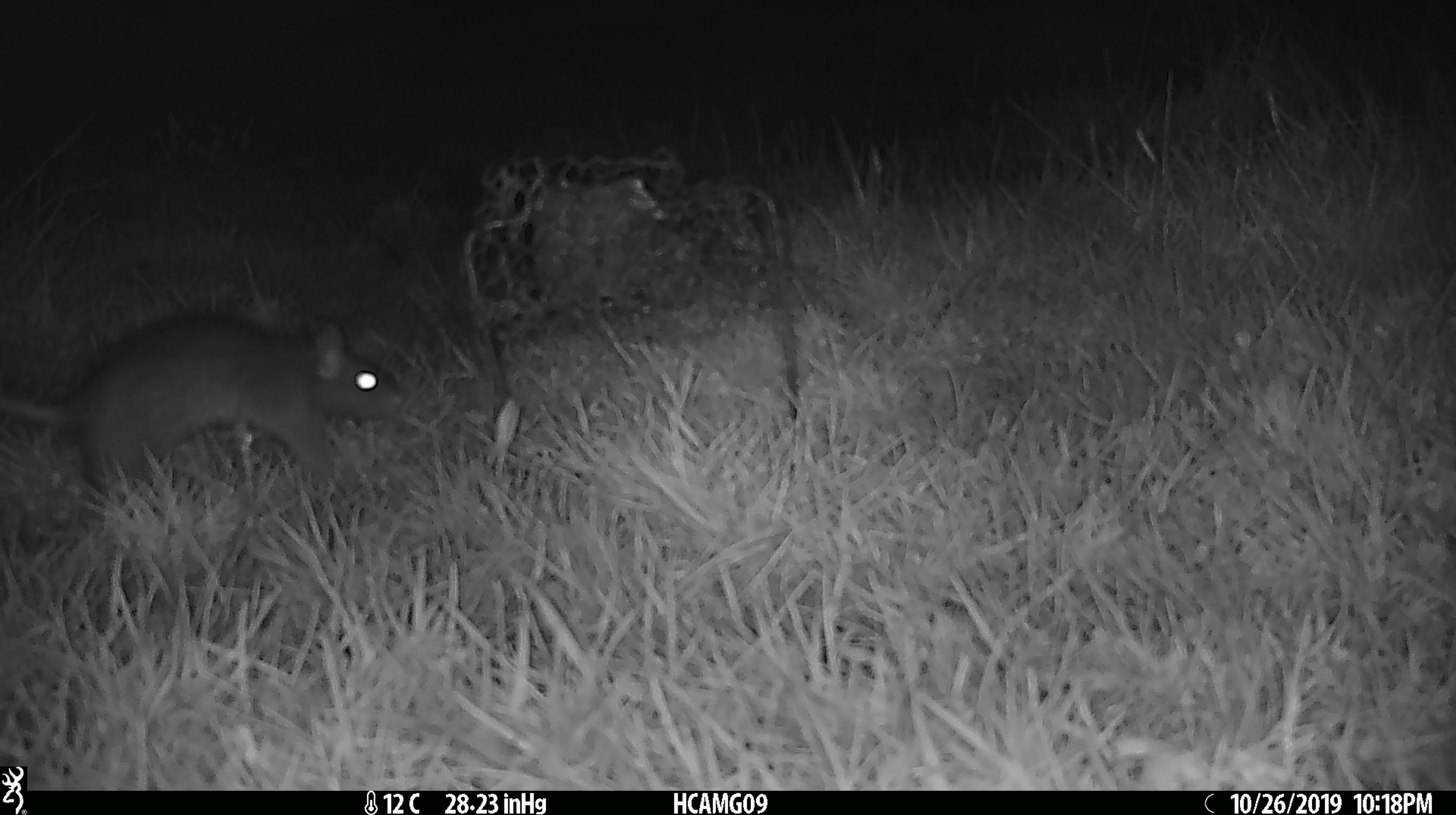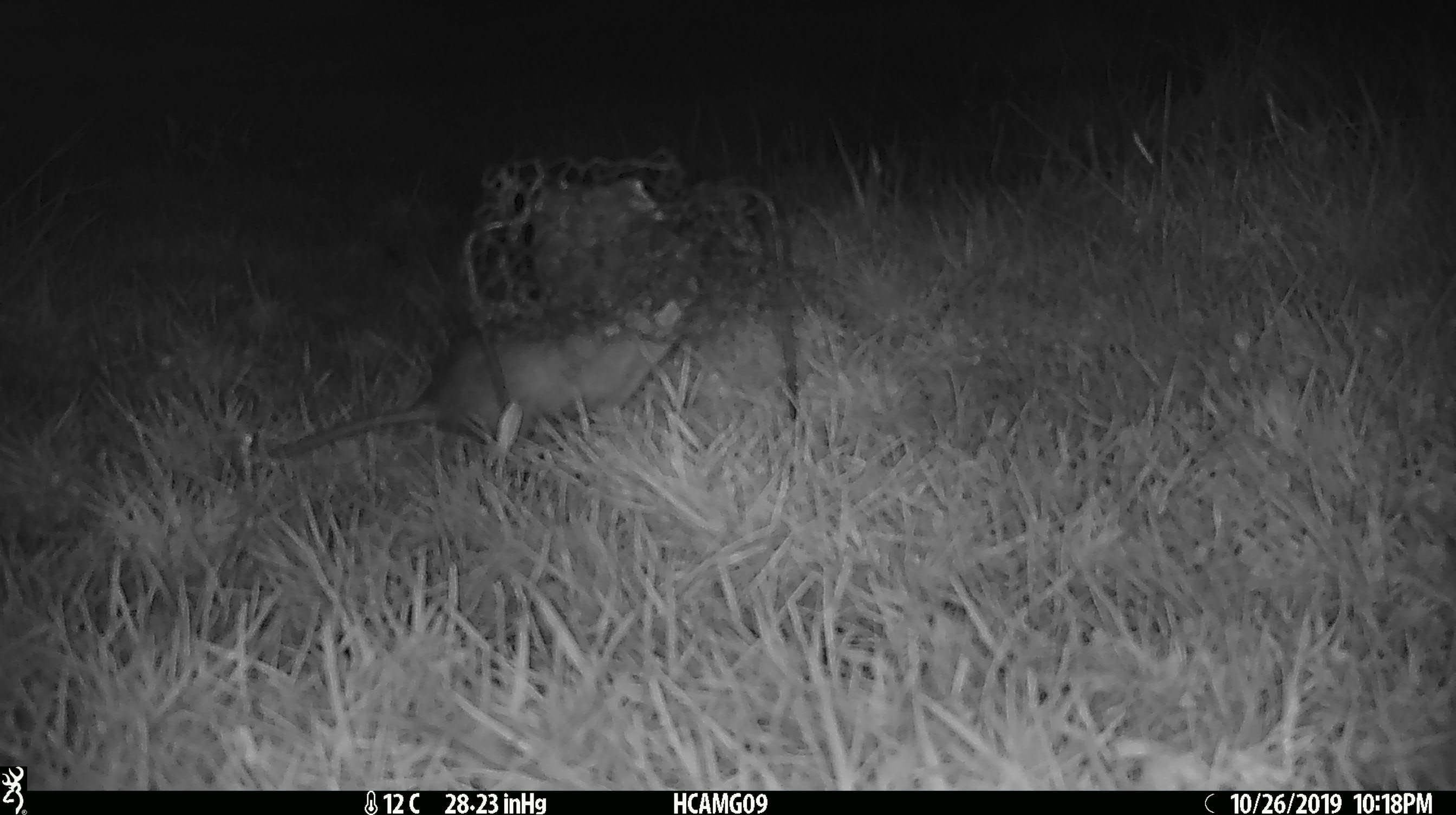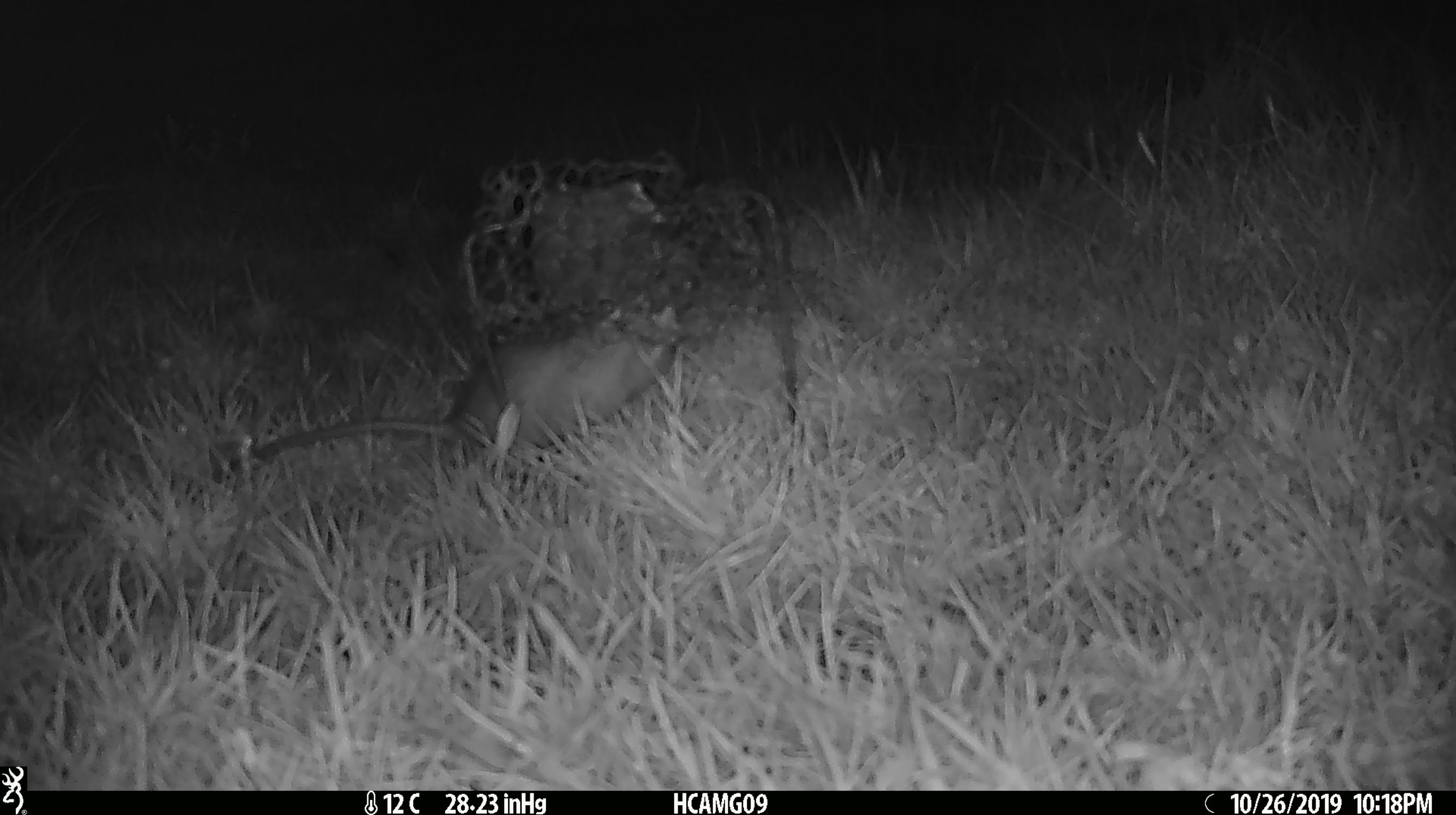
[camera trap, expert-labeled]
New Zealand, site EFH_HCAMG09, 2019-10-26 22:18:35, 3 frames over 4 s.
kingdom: Animalia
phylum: Chordata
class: Mammalia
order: Rodentia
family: Muridae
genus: Rattus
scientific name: Rattus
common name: rat